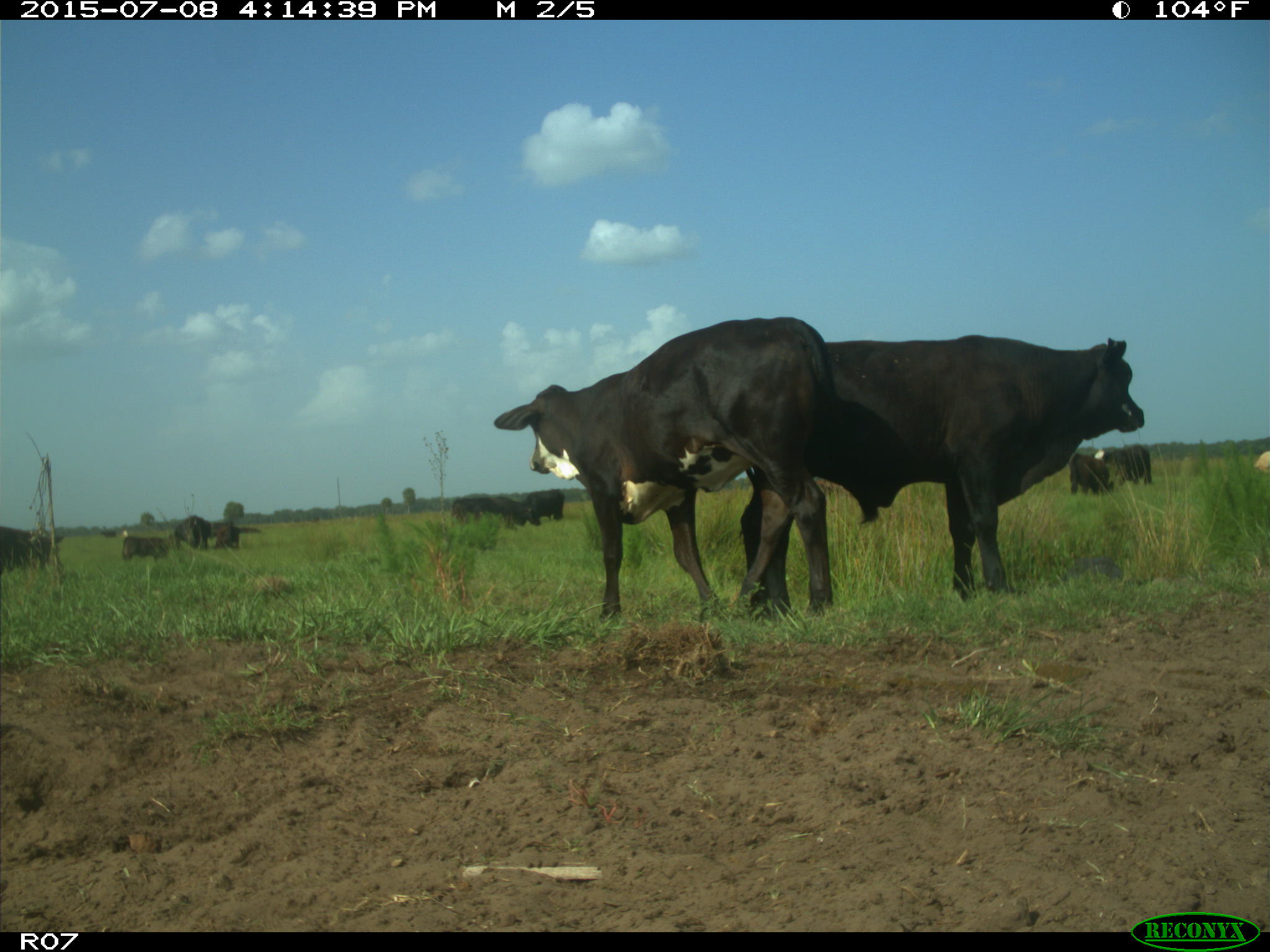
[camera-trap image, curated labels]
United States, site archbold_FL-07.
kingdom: Animalia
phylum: Chordata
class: Mammalia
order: Artiodactyla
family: Bovidae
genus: Bos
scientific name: Bos taurus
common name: domestic cow